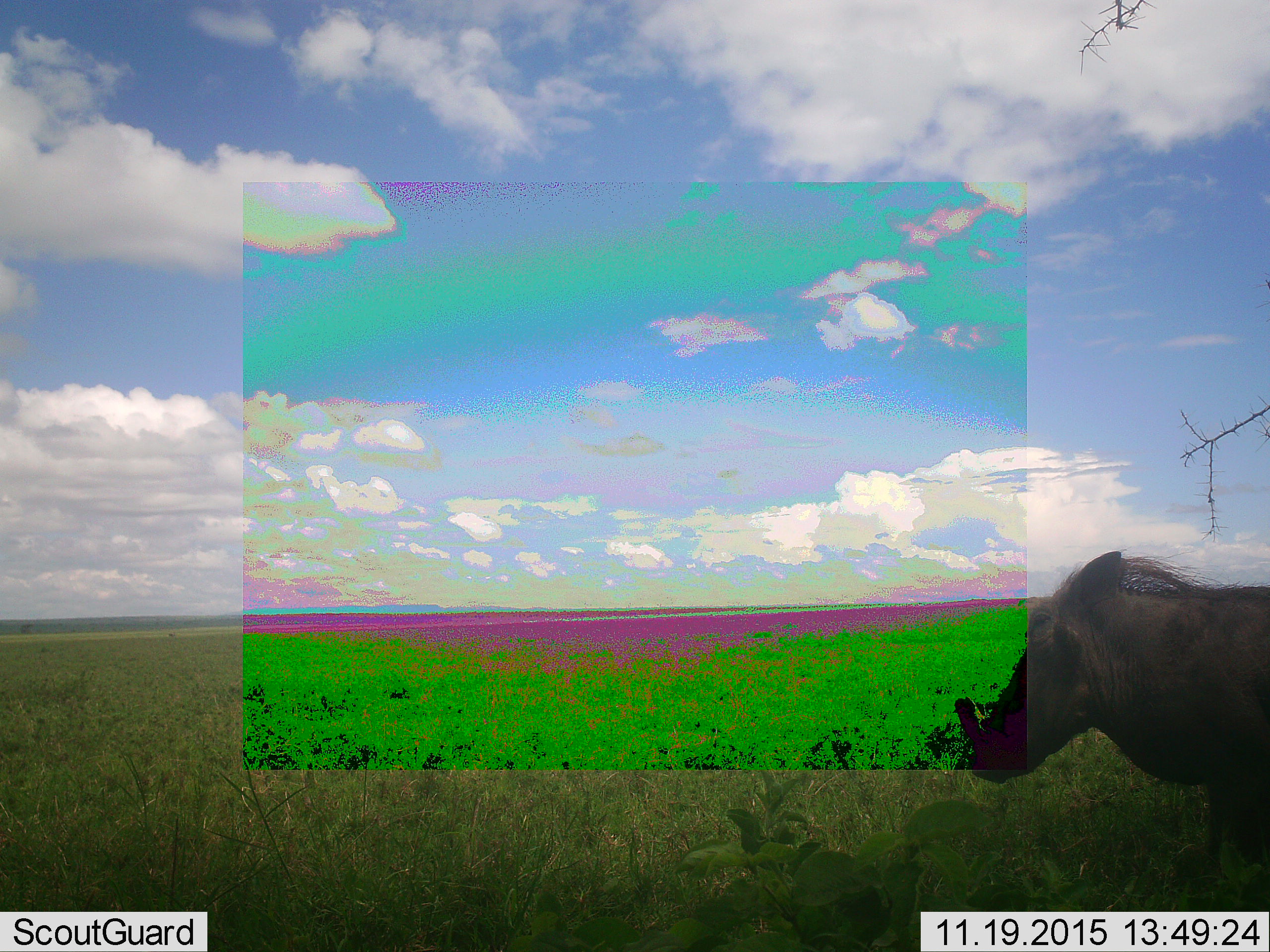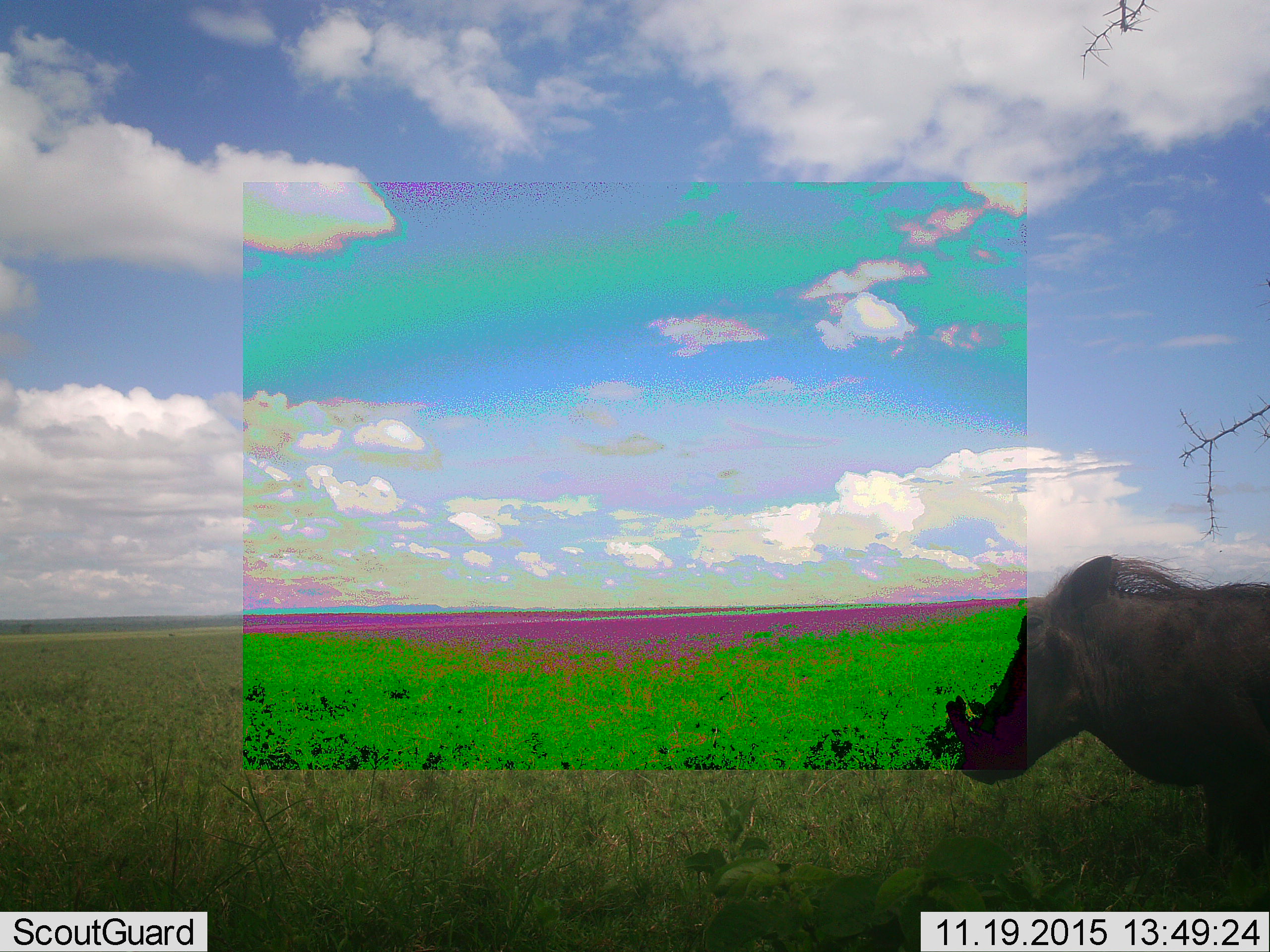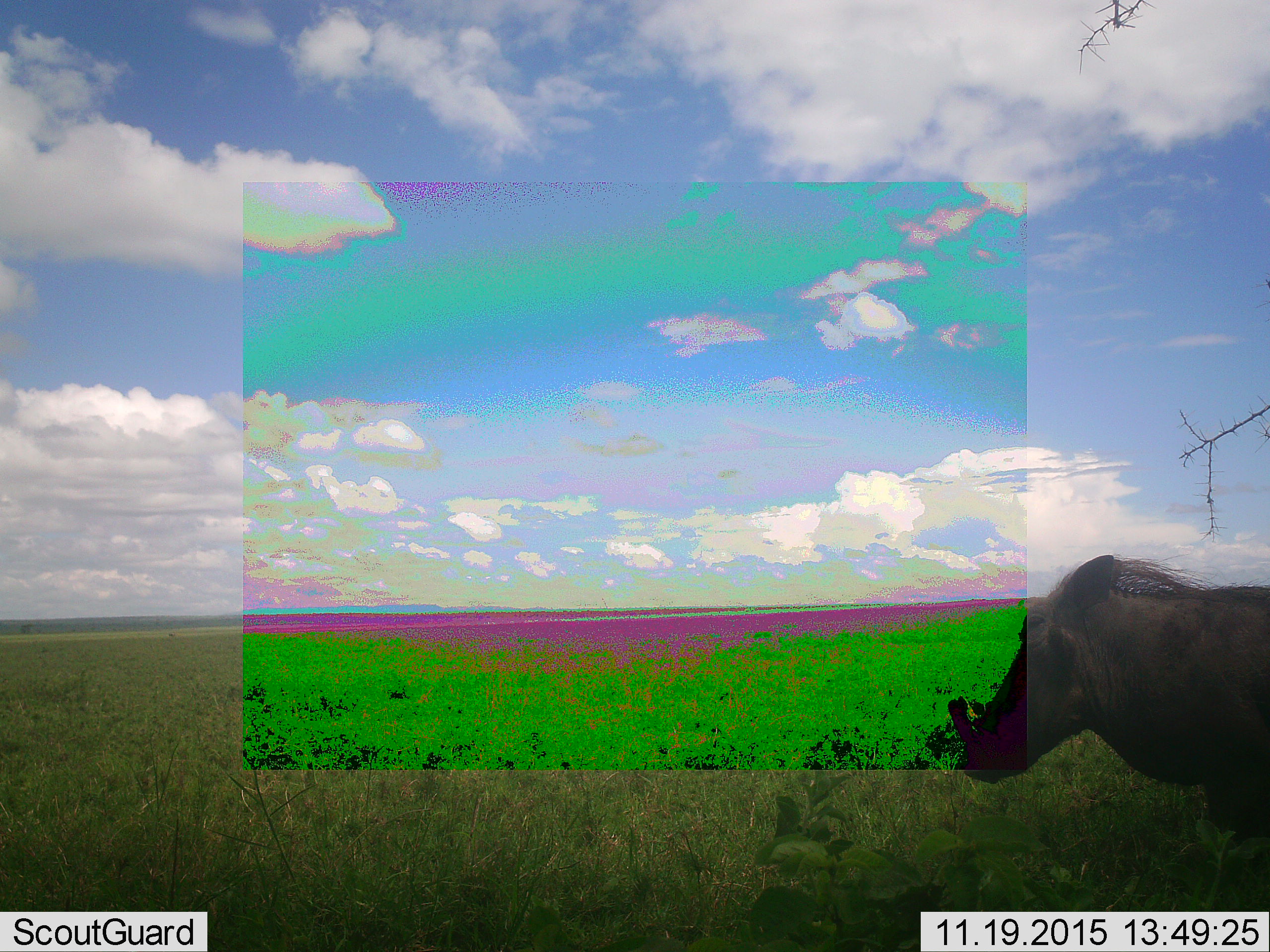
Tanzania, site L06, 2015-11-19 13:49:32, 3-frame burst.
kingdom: Animalia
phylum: Chordata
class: Mammalia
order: Artiodactyla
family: Suidae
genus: Phacochoerus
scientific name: Phacochoerus africanus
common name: warthog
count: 1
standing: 80%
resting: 0%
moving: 30%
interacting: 0%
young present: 0%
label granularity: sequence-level